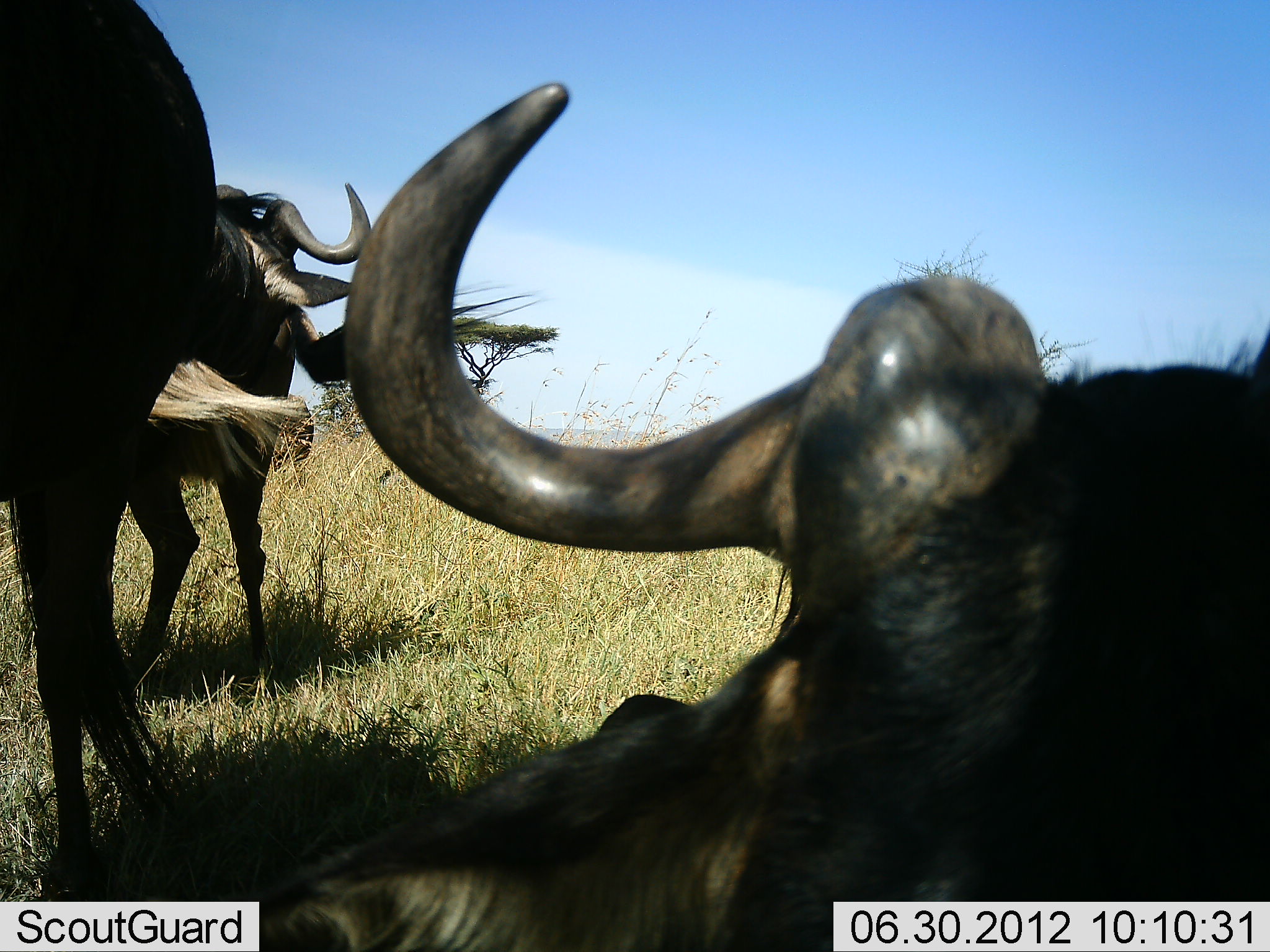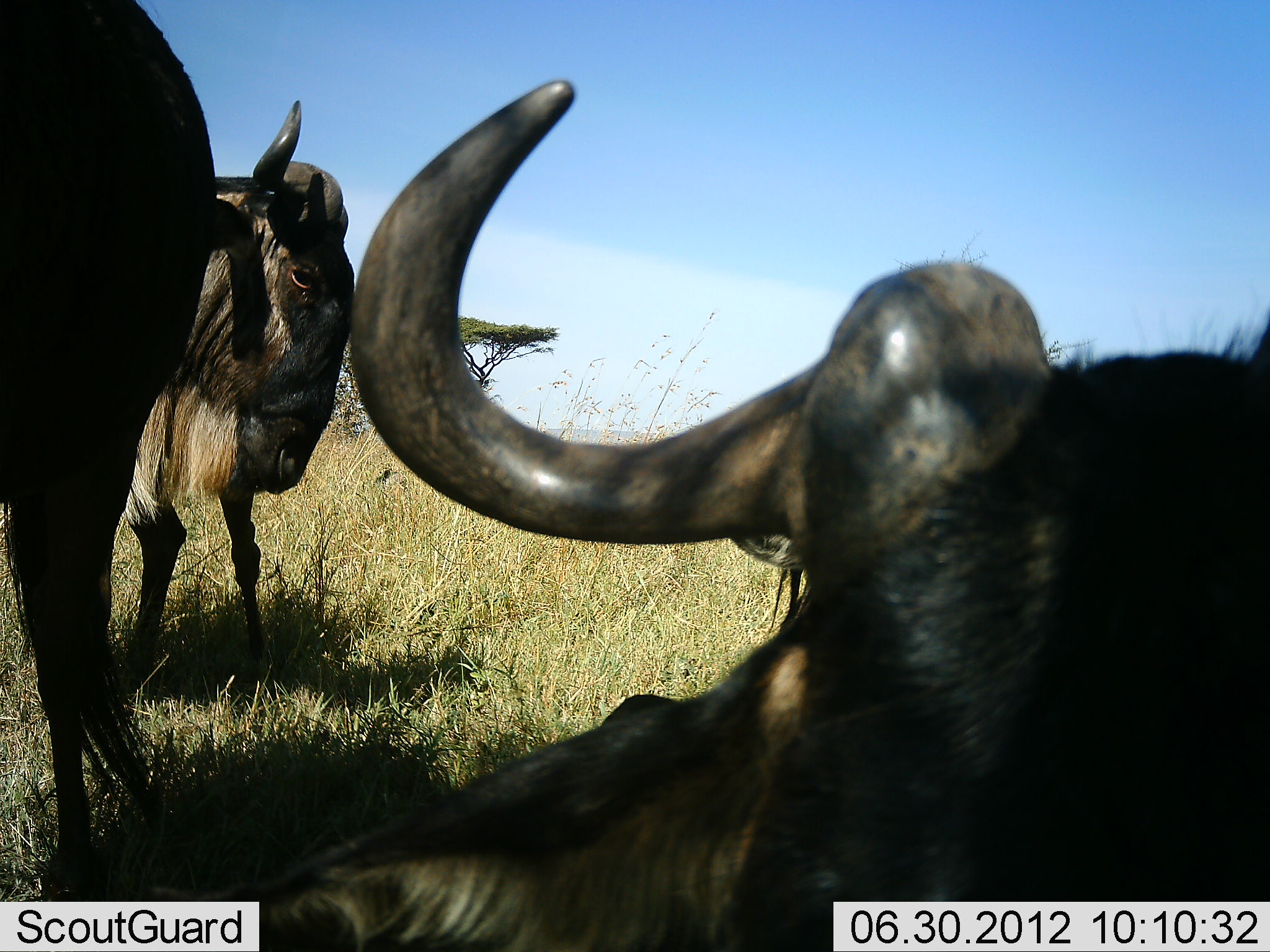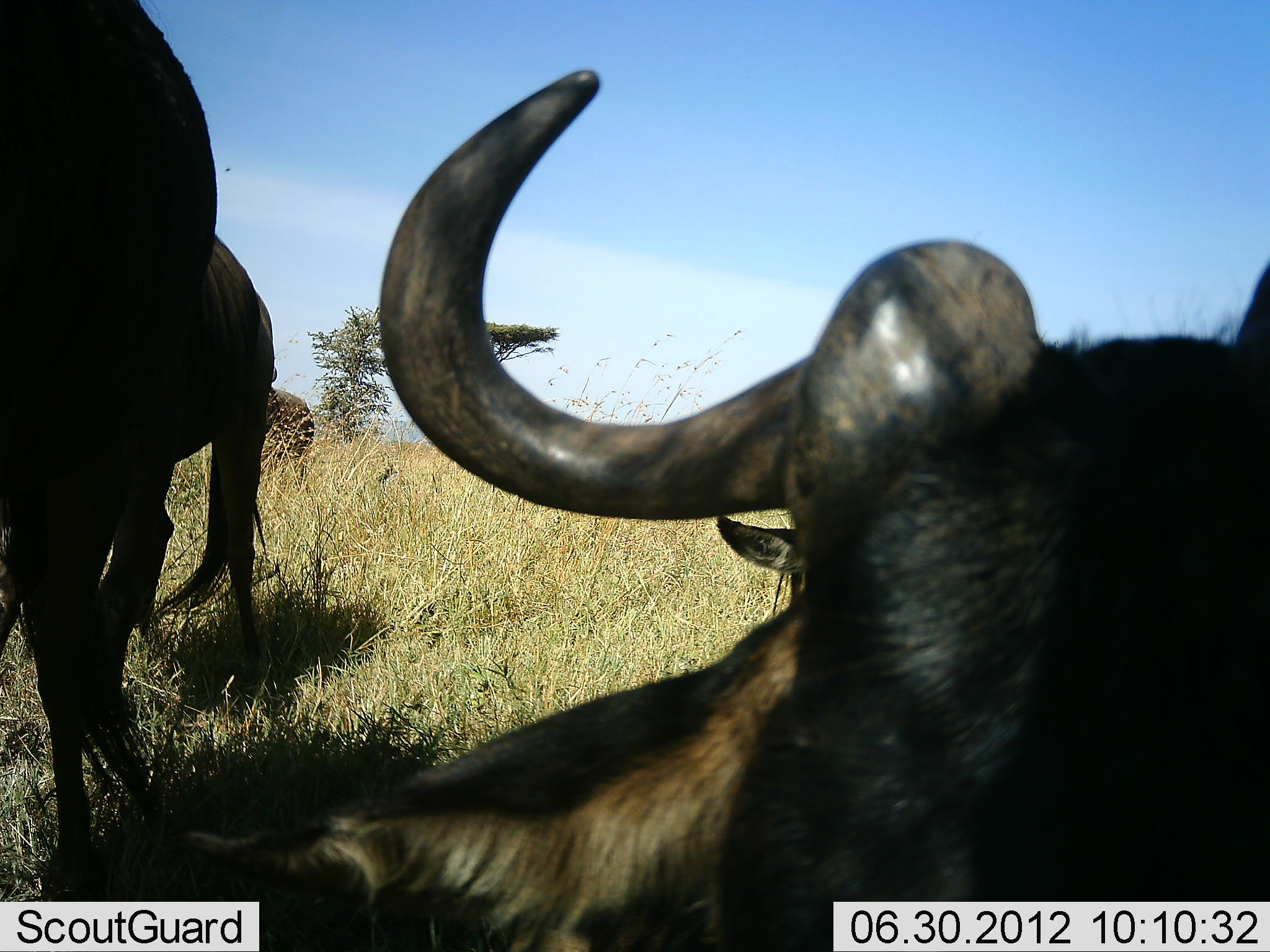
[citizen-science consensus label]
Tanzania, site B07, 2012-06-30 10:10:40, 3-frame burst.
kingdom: Animalia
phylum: Chordata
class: Mammalia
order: Artiodactyla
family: Bovidae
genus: Connochaetes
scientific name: Connochaetes taurinus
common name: blue wildebeest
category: wildebeest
Wildebeest (blue wildebeest) (Connochaetes taurinus), count 3. Behavior (volunteer vote fractions): standing 90%, resting 80%, moving 10%, interacting 10%. Young present (vote fraction): 0%. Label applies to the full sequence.